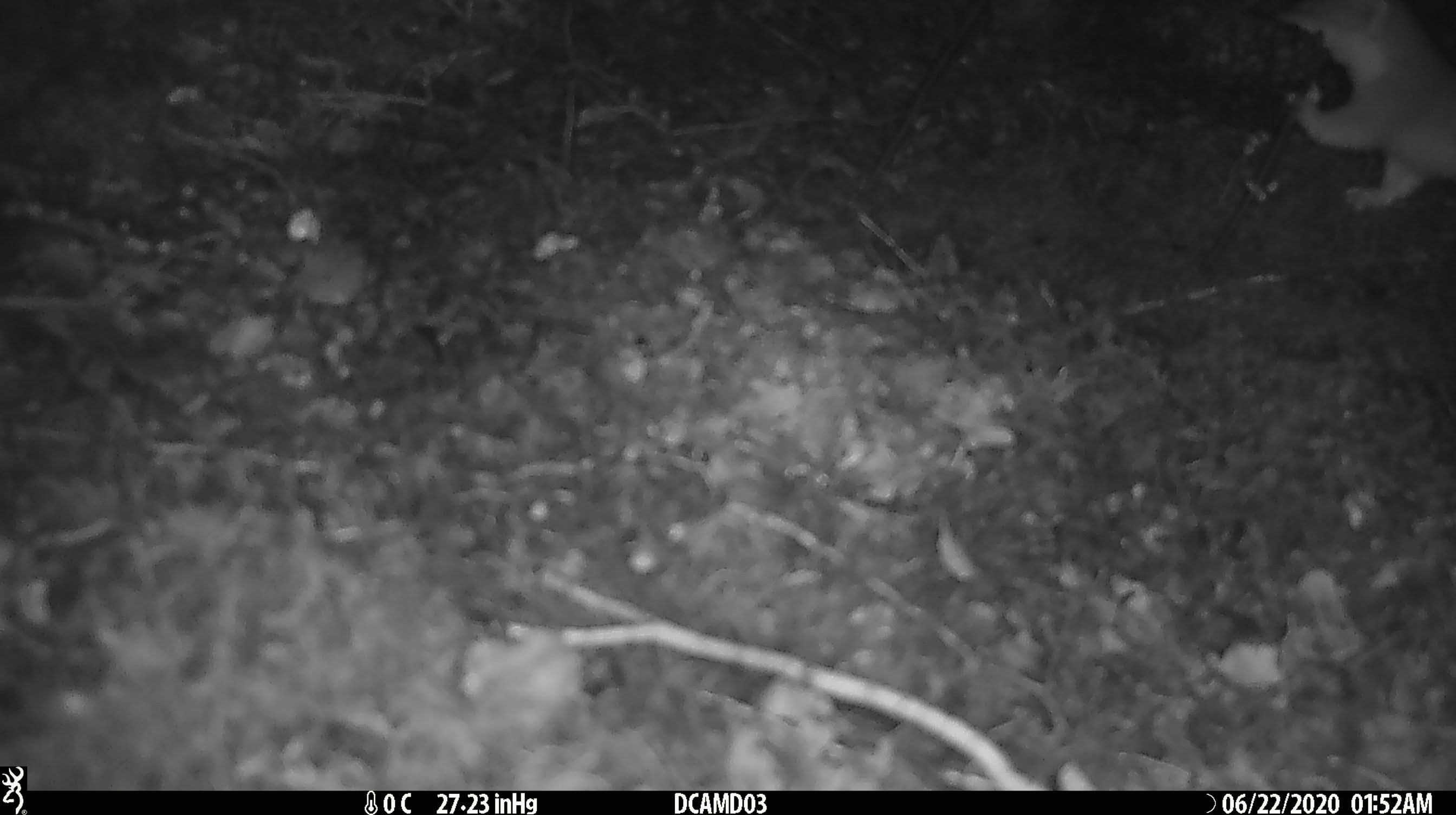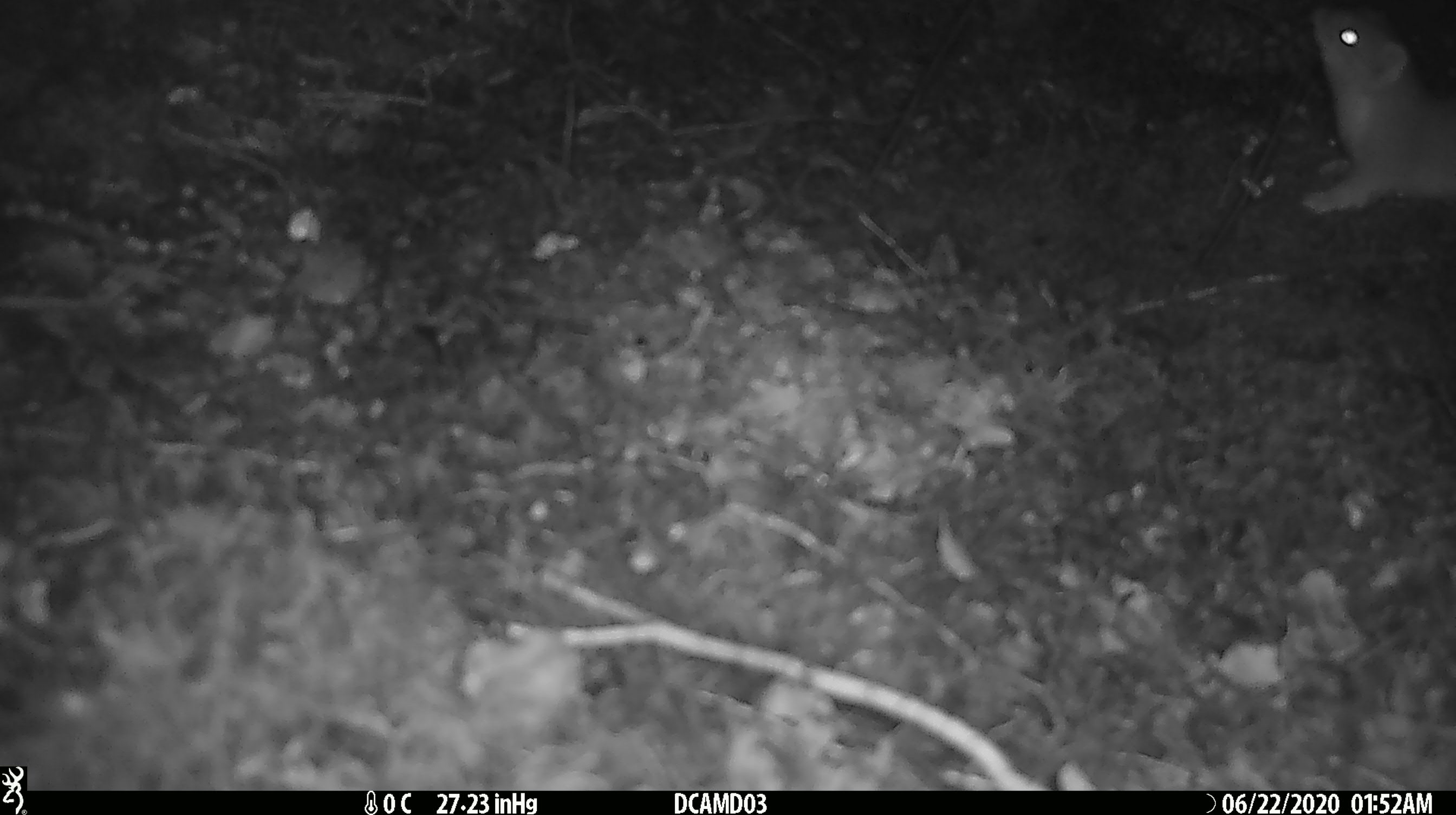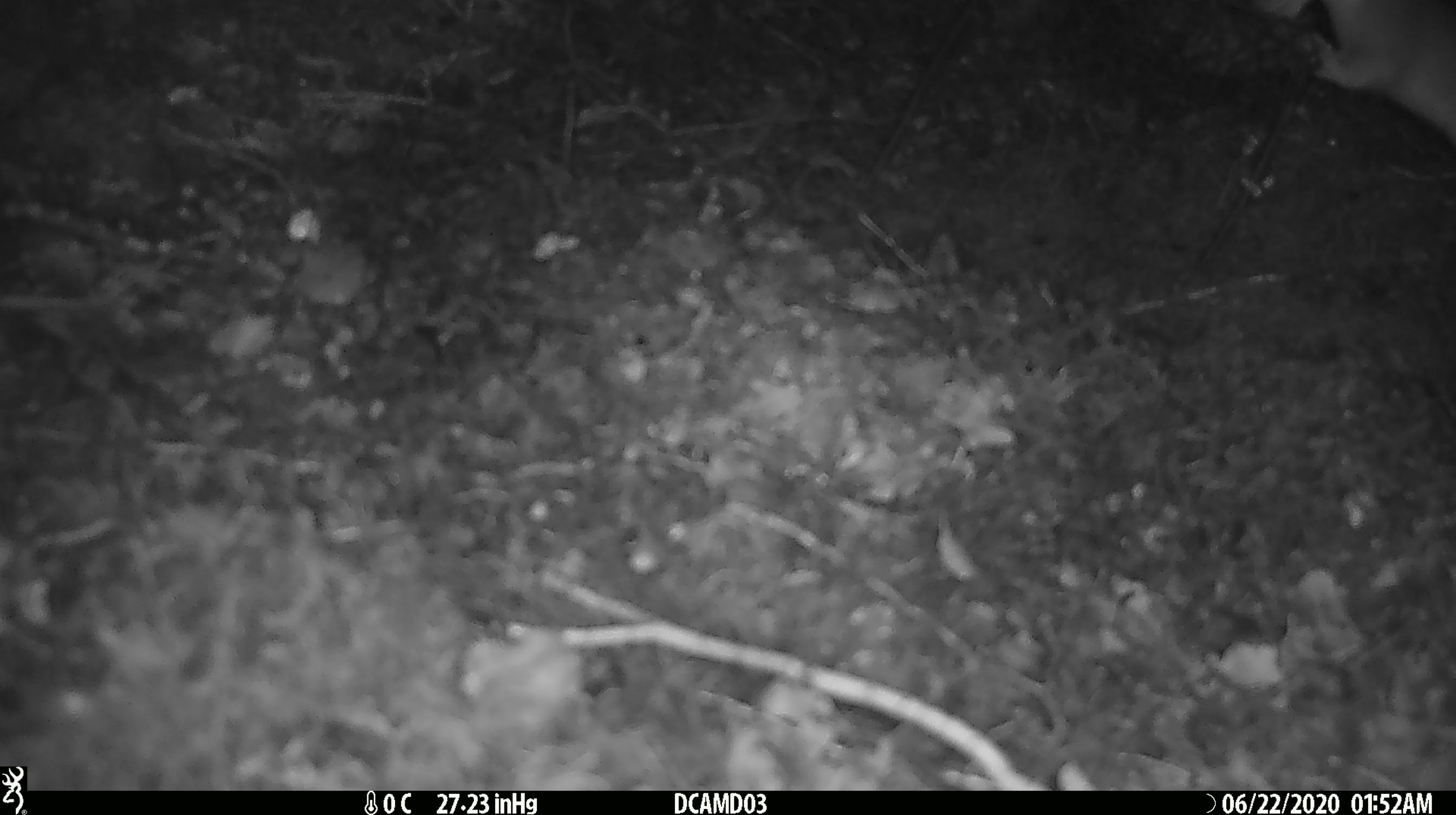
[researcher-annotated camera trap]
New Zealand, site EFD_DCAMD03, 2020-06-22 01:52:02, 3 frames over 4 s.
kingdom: Animalia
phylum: Chordata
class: Mammalia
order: Carnivora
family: Mustelidae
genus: Mustela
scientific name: Mustela erminea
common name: stoat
Stoat (Mustela erminea).